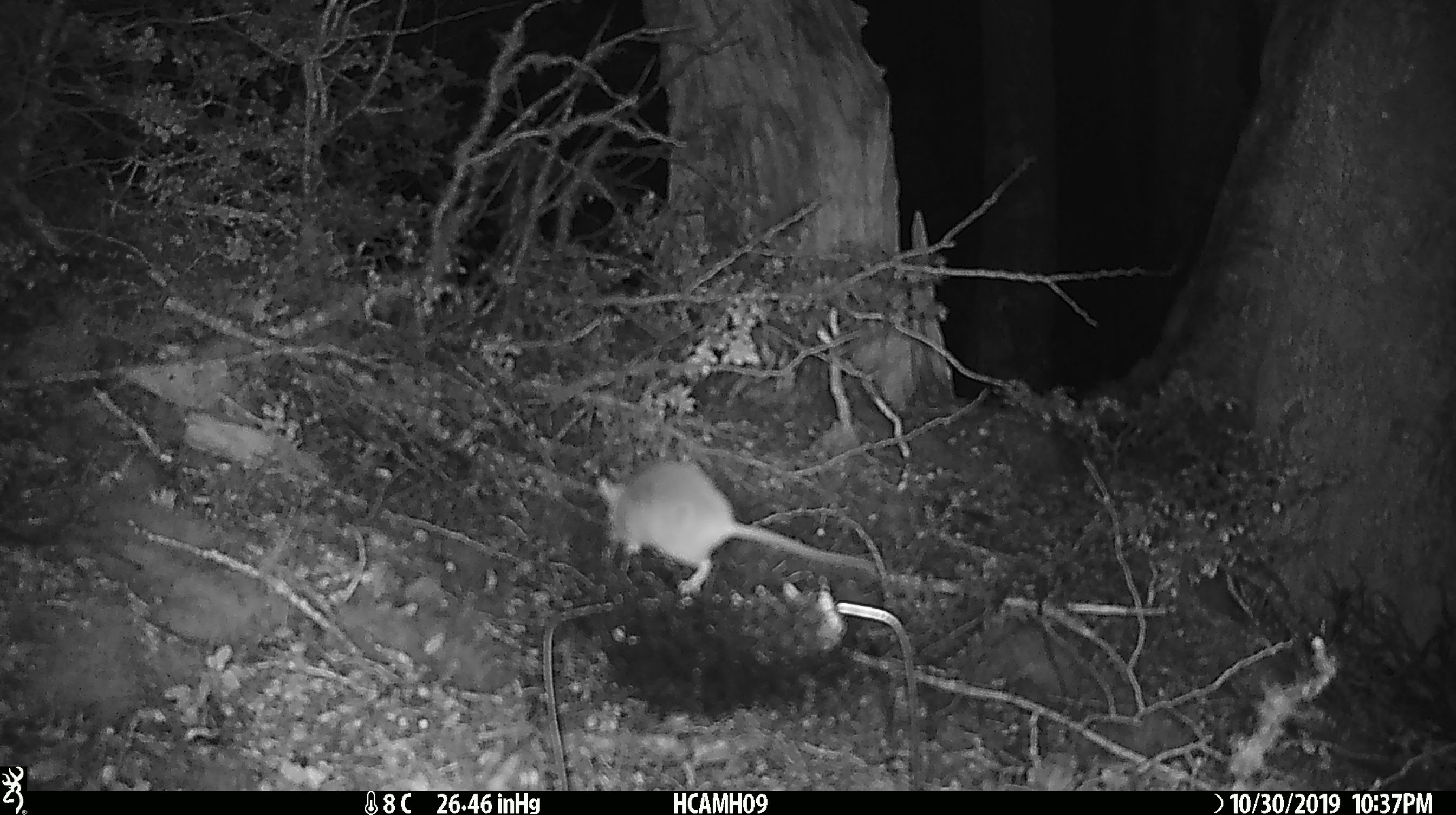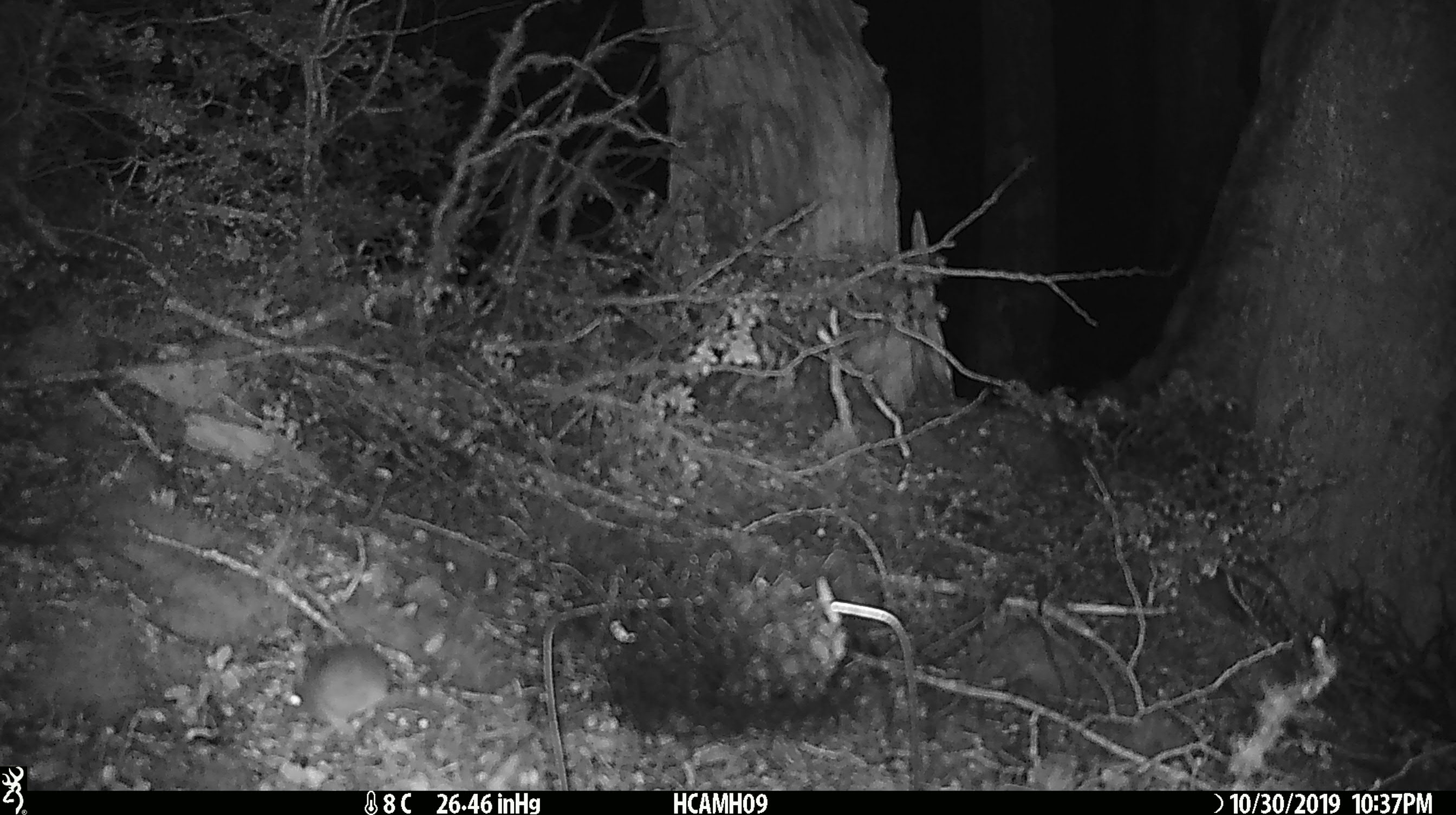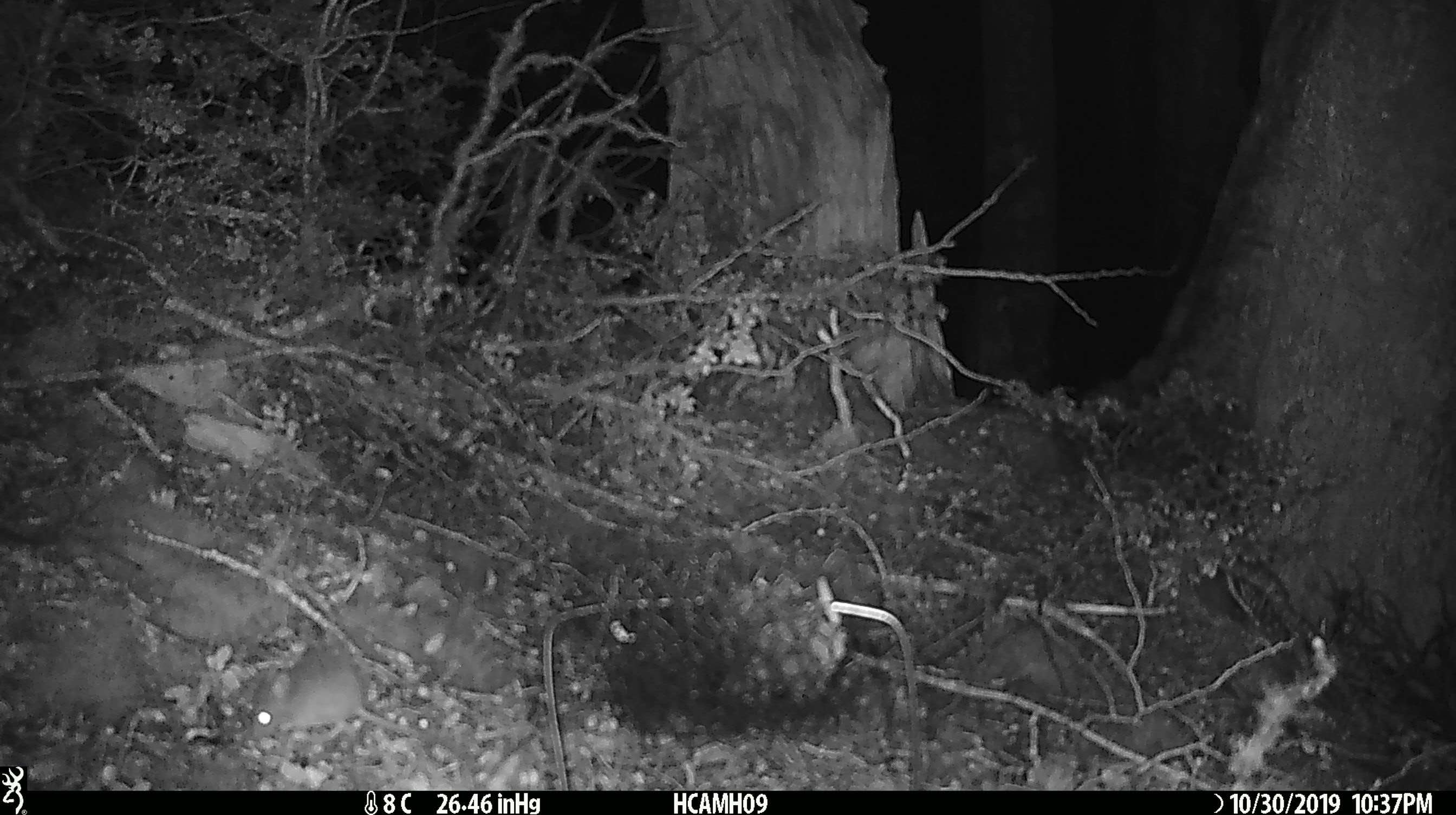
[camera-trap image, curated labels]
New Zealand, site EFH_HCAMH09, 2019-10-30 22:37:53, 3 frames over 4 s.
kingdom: Animalia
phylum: Chordata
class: Mammalia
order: Rodentia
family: Muridae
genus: Mus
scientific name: Mus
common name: mouse